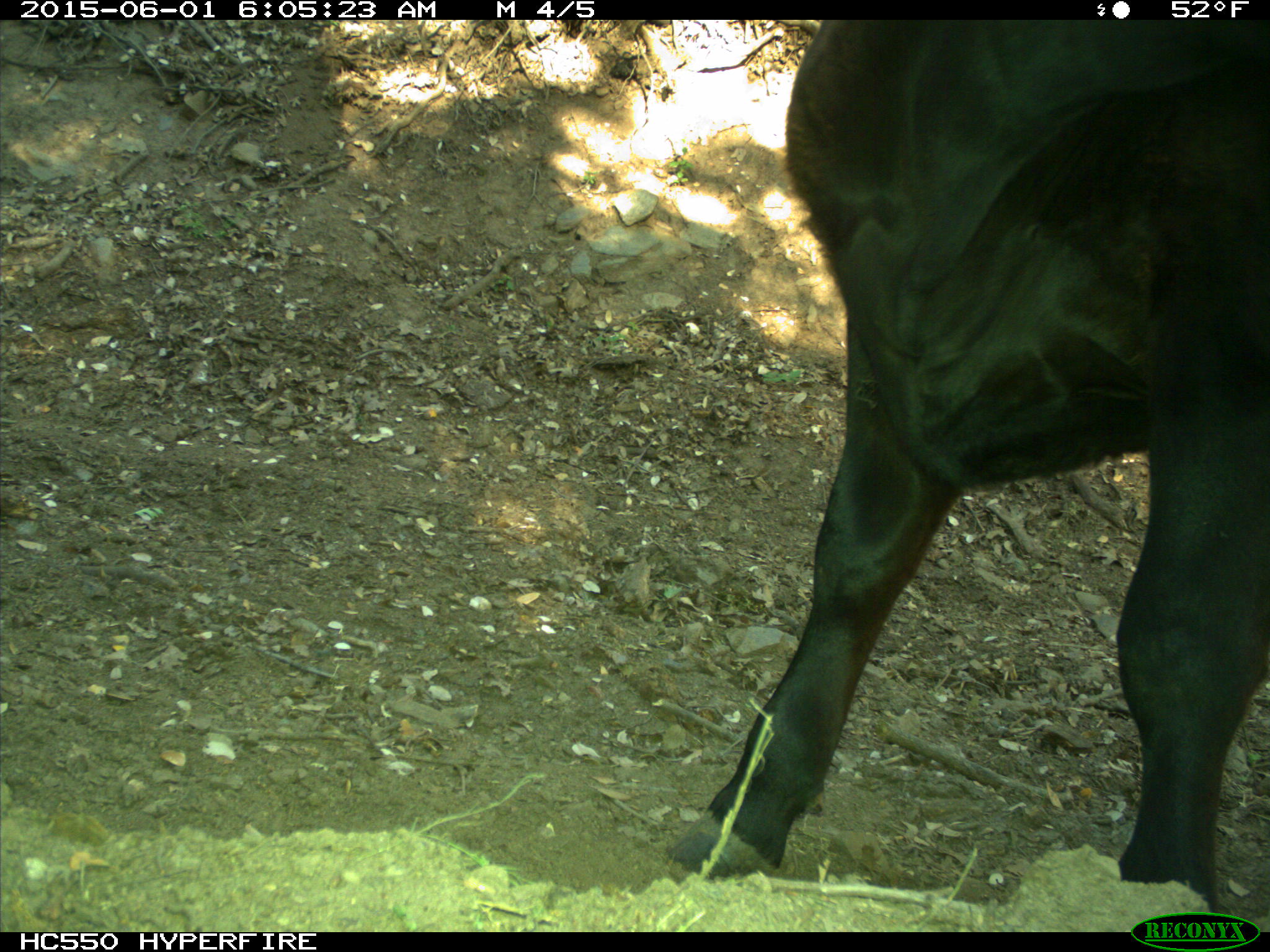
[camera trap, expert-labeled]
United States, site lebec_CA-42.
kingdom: Animalia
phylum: Chordata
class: Mammalia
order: Artiodactyla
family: Bovidae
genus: Bos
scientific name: Bos taurus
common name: domestic cow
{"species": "Bos taurus (domestic cow)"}